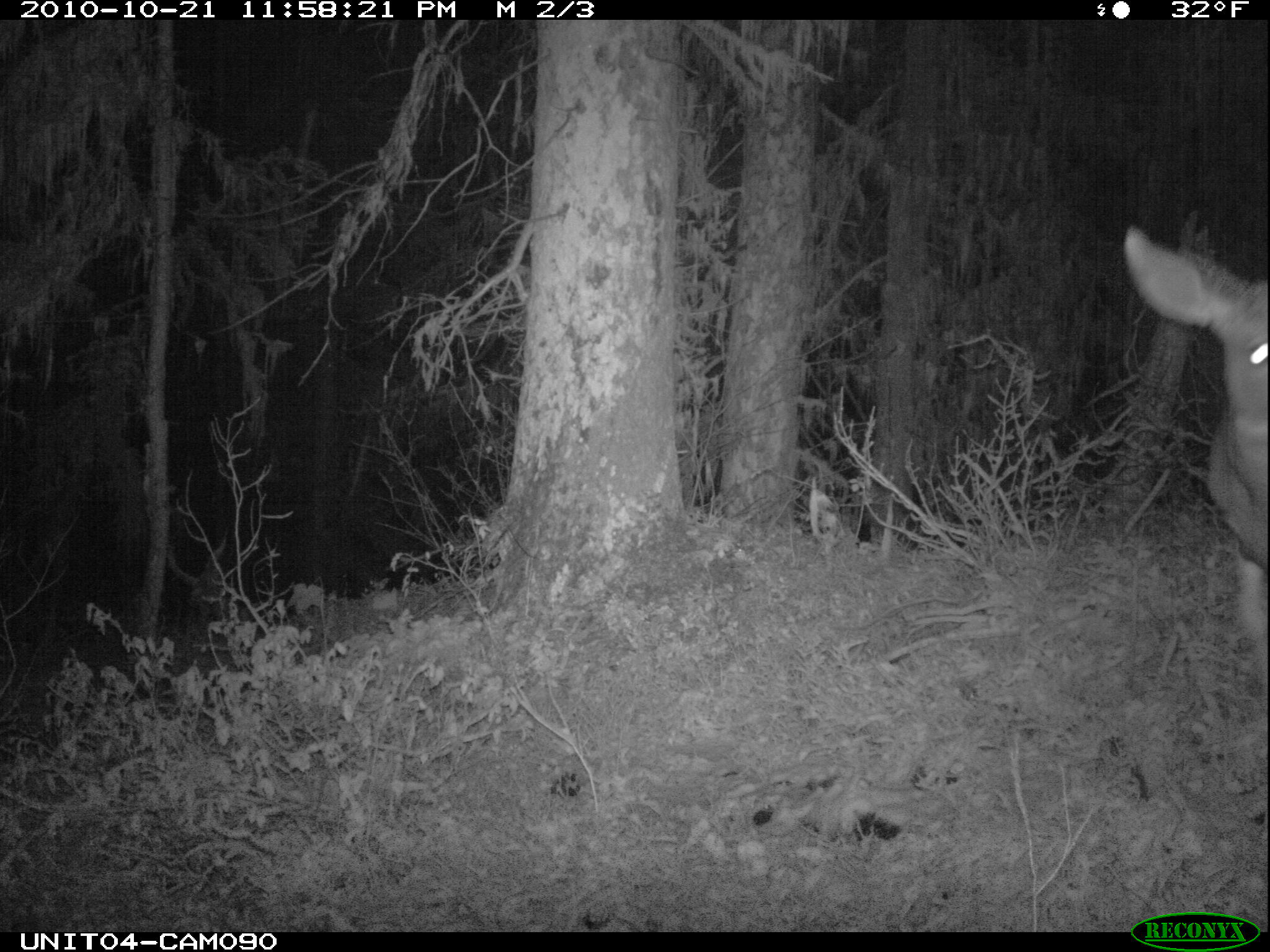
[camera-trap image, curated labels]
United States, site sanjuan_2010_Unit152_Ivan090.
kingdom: Animalia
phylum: Chordata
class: Mammalia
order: Artiodactyla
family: Cervidae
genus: Odocoileus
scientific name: Odocoileus hemionus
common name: mule deer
Odocoileus hemionus (mule deer).